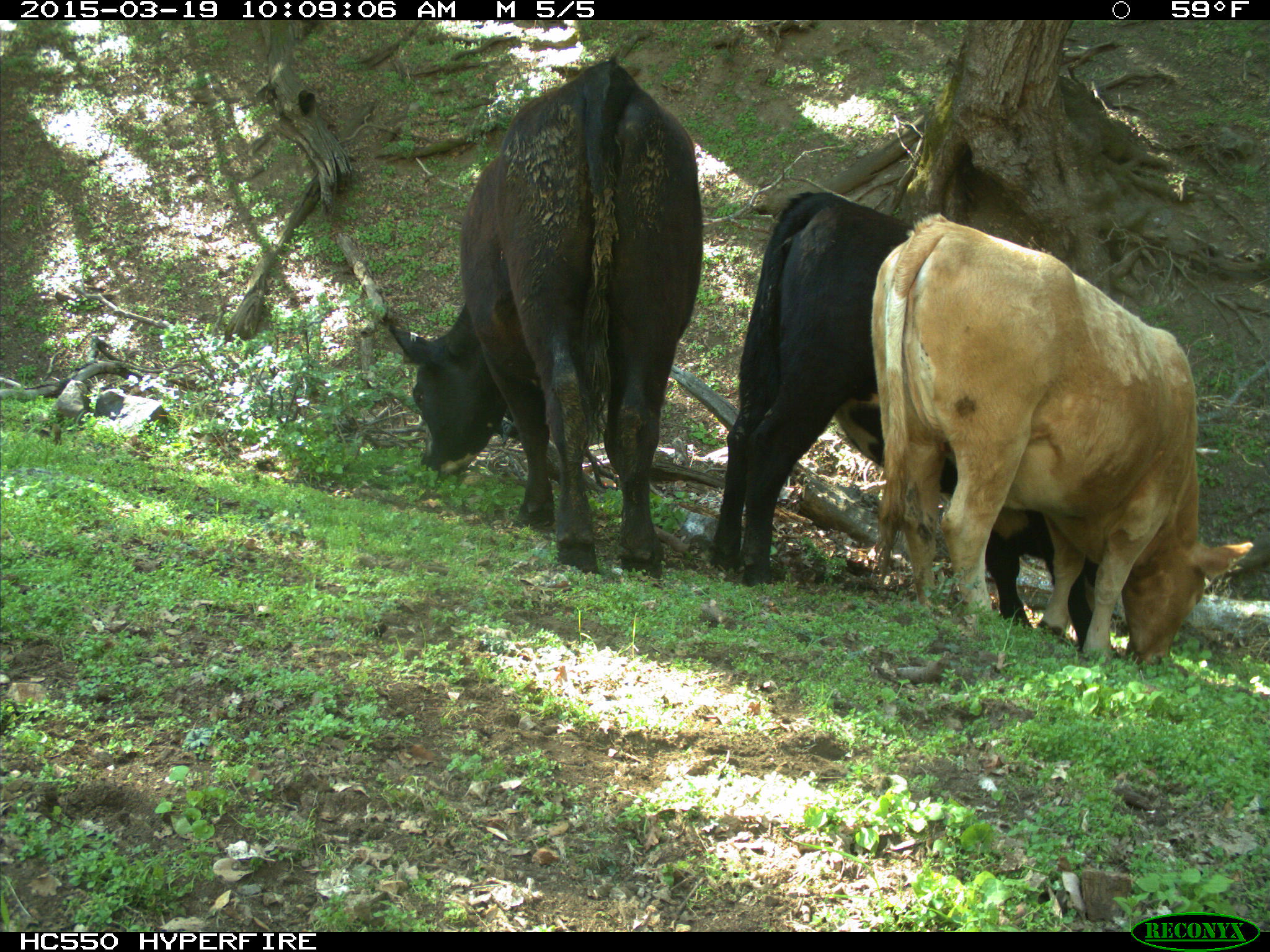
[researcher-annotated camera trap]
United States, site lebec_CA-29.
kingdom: Animalia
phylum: Chordata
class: Mammalia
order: Artiodactyla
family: Bovidae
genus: Bos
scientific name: Bos taurus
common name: domestic cow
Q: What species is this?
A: Bos taurus (domestic cow).